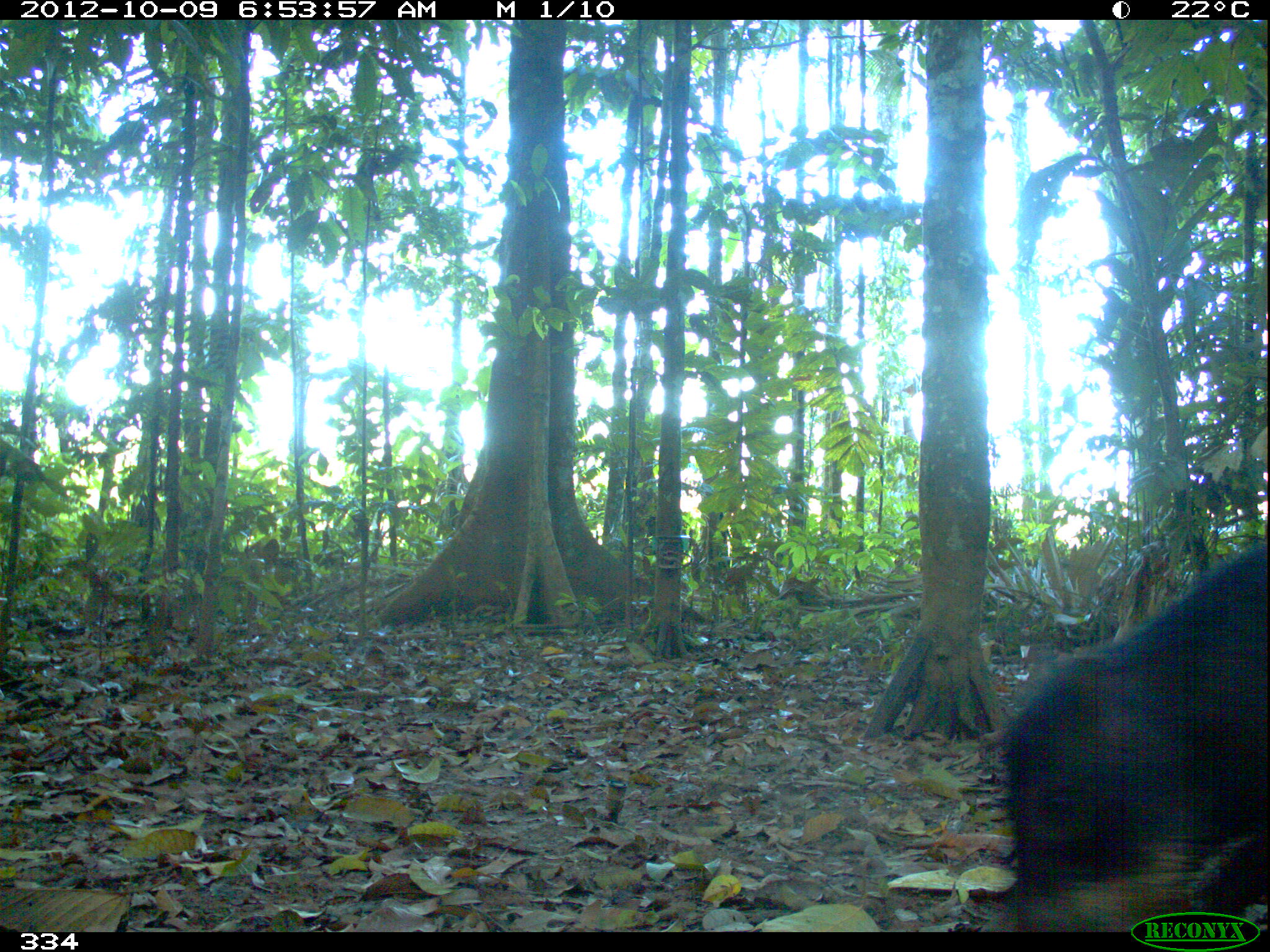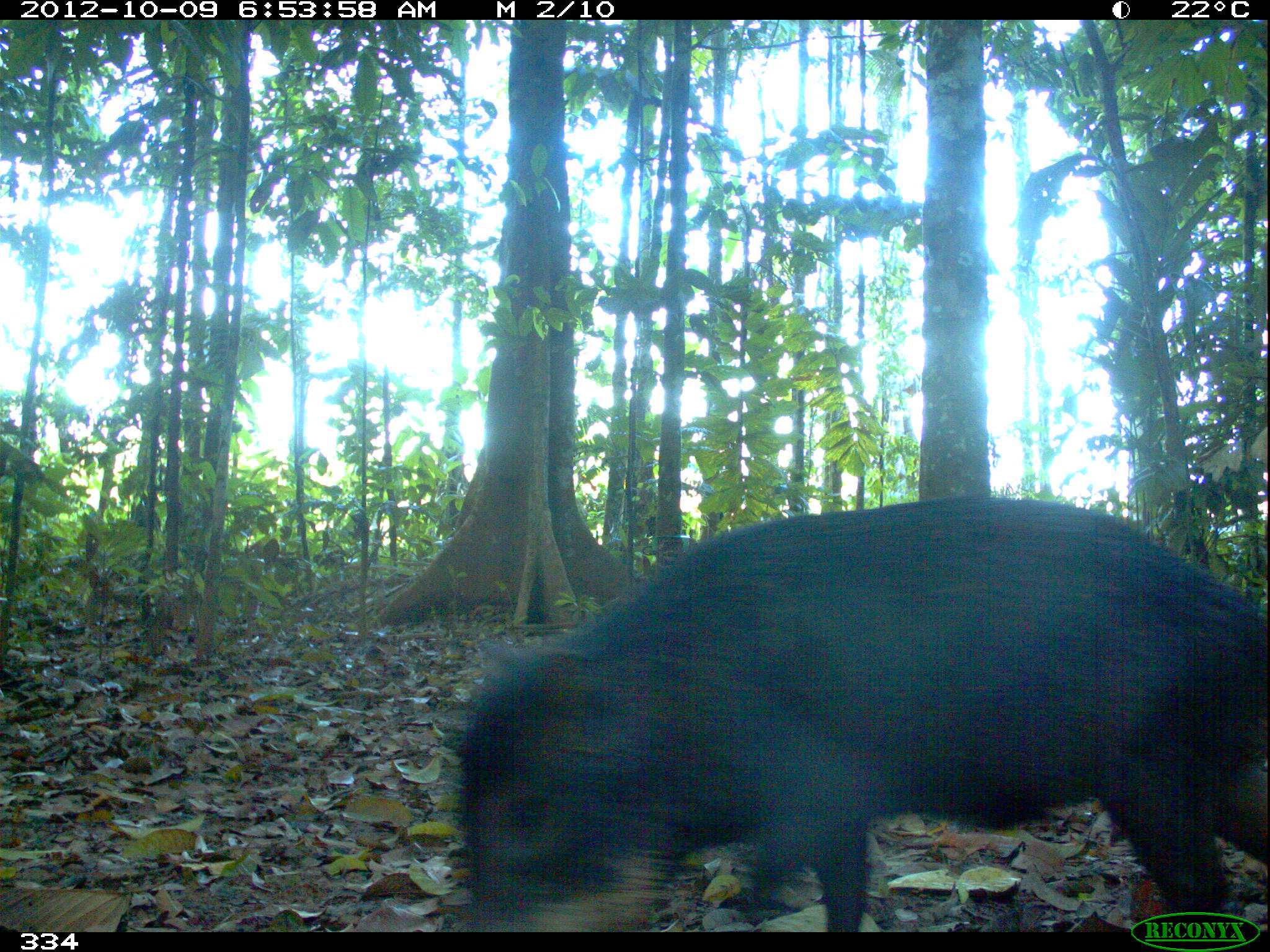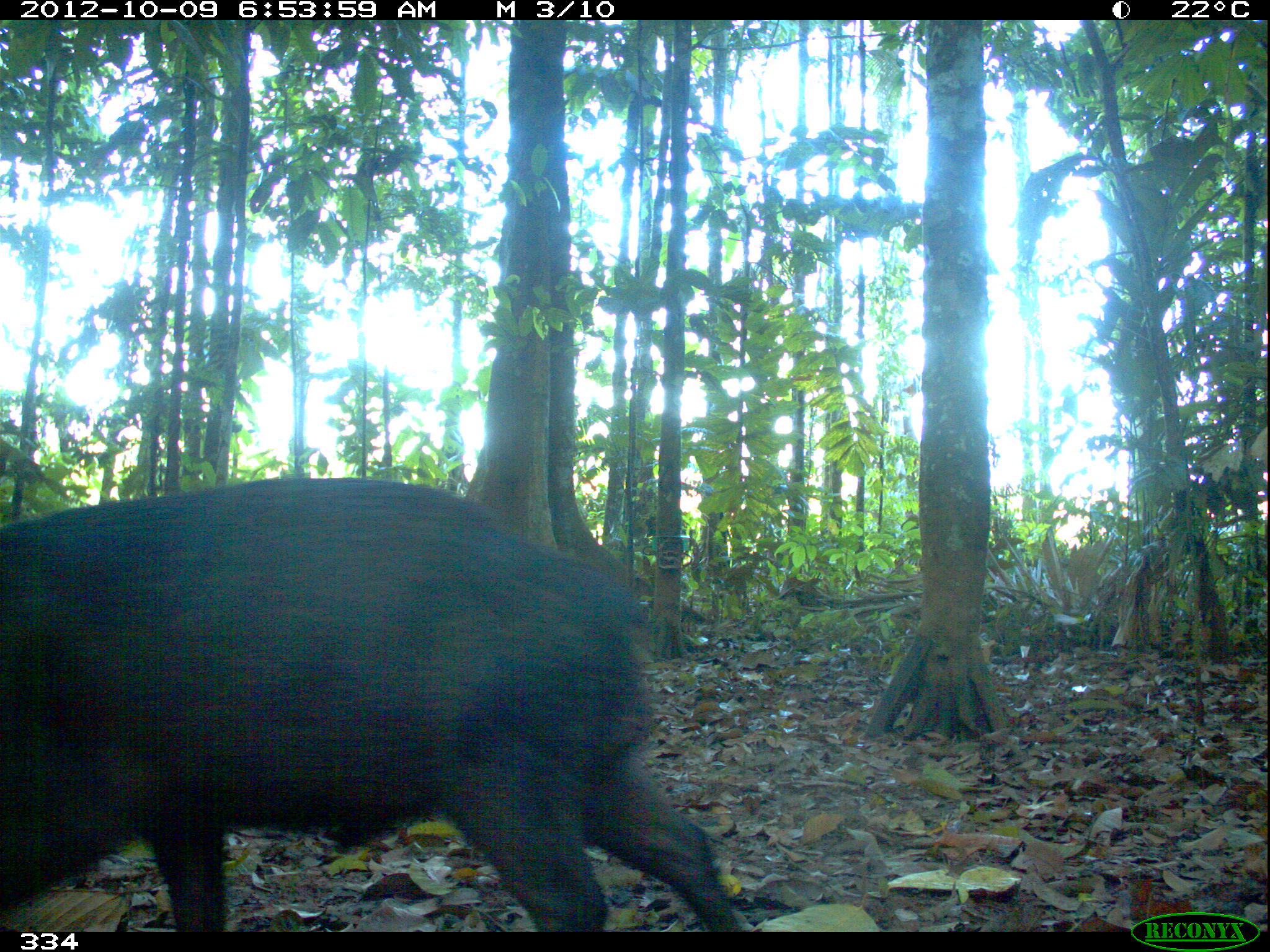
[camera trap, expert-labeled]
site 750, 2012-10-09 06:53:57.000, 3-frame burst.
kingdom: Animalia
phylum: Chordata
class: Mammalia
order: Artiodactyla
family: Tayassuidae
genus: Tayassu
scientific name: Tayassu pecari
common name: white-lipped peccary